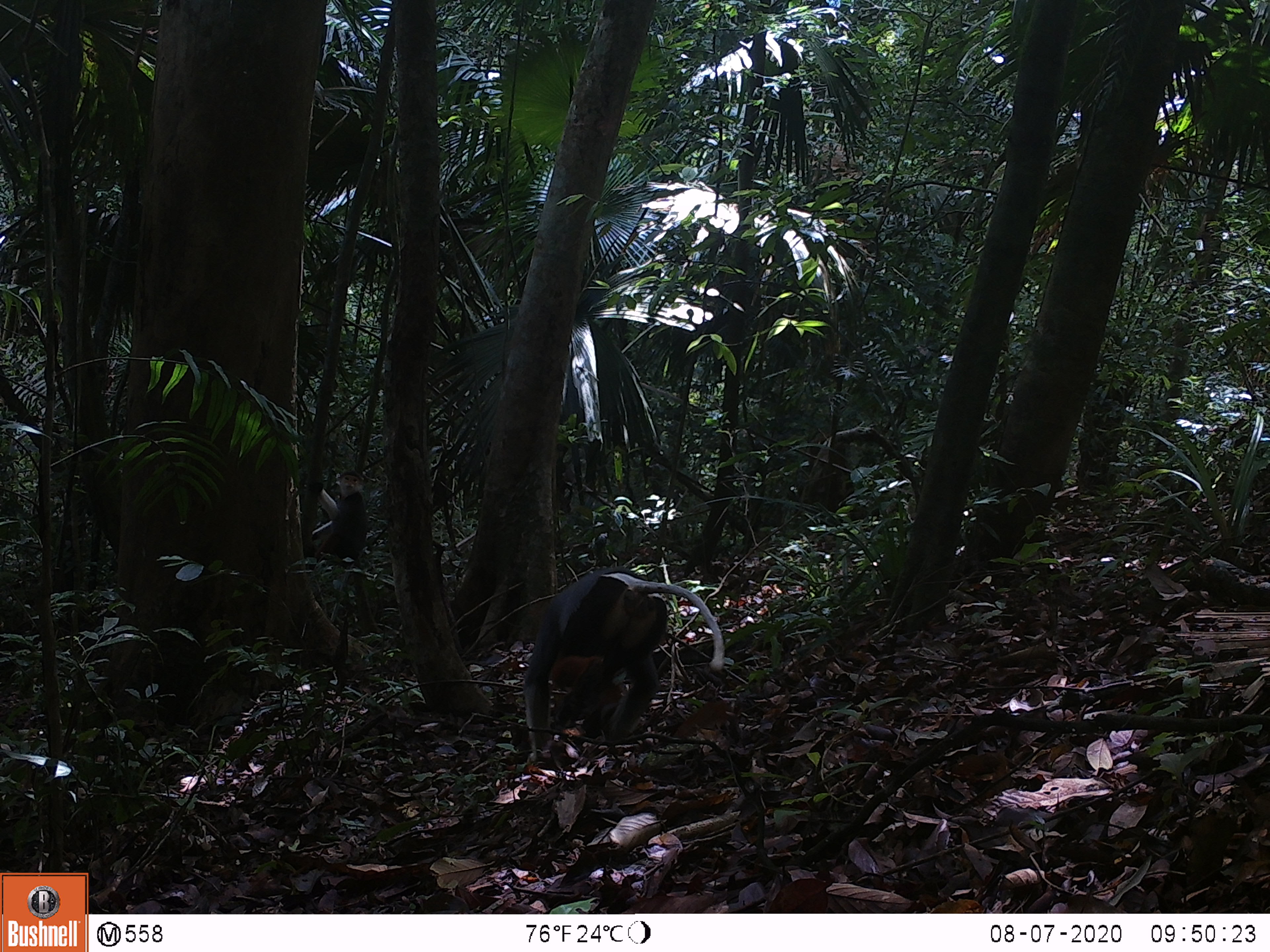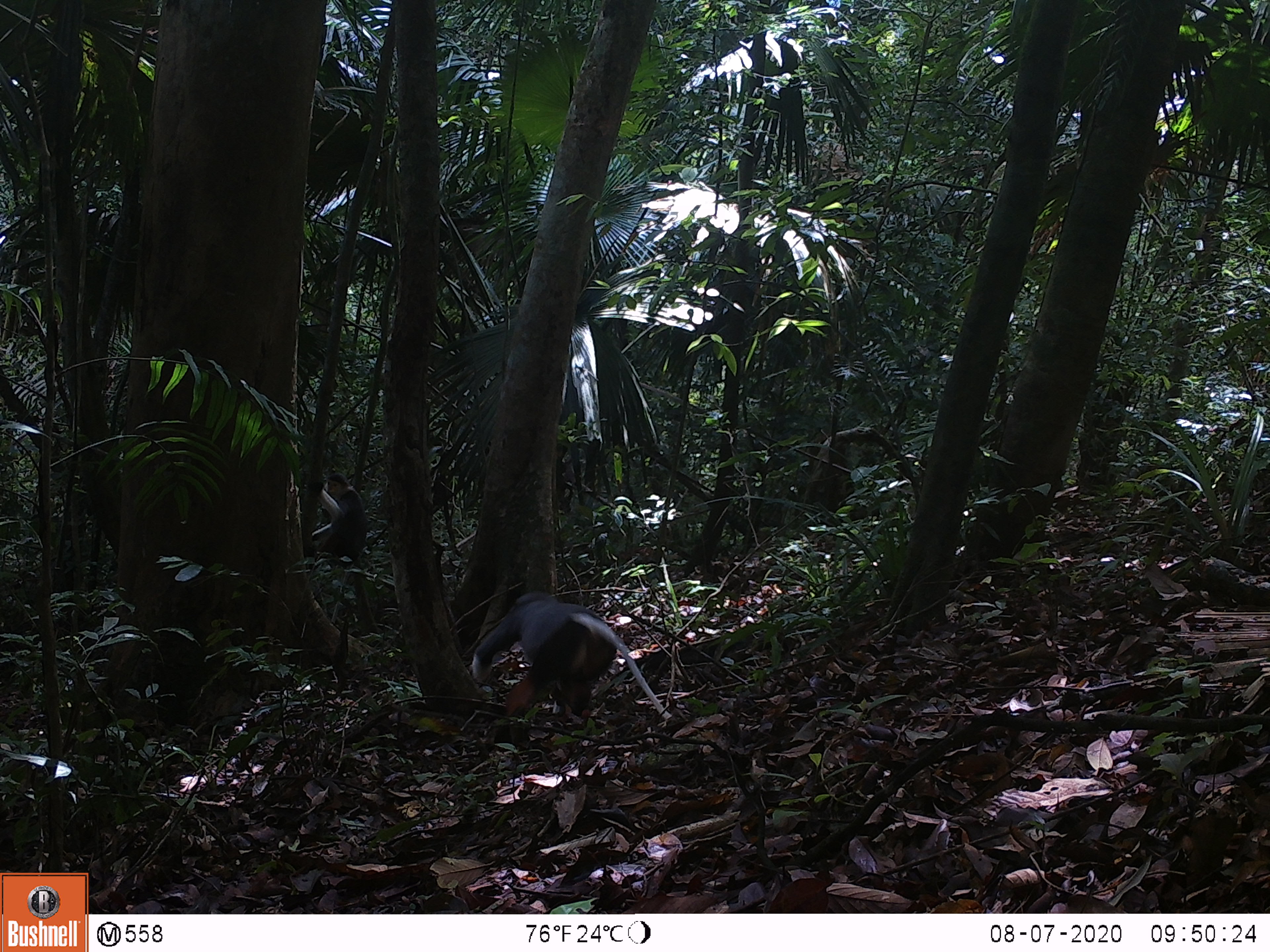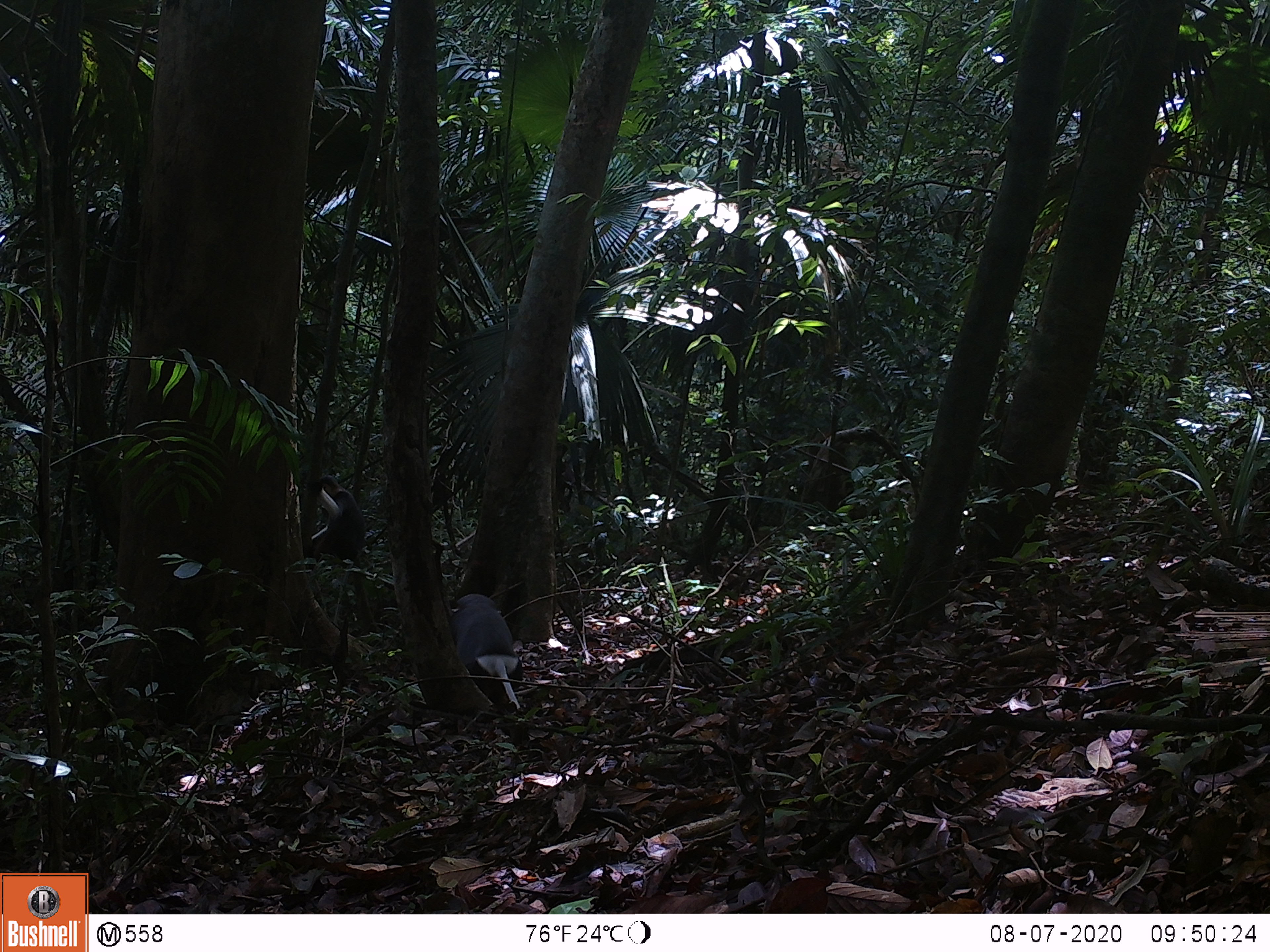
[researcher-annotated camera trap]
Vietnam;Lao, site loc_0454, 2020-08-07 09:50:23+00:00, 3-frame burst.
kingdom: Animalia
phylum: Chordata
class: Mammalia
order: Primates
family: Cercopithecidae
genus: Pygathrix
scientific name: Pygathrix nemaeus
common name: red-shanked douc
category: red shanked douc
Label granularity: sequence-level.